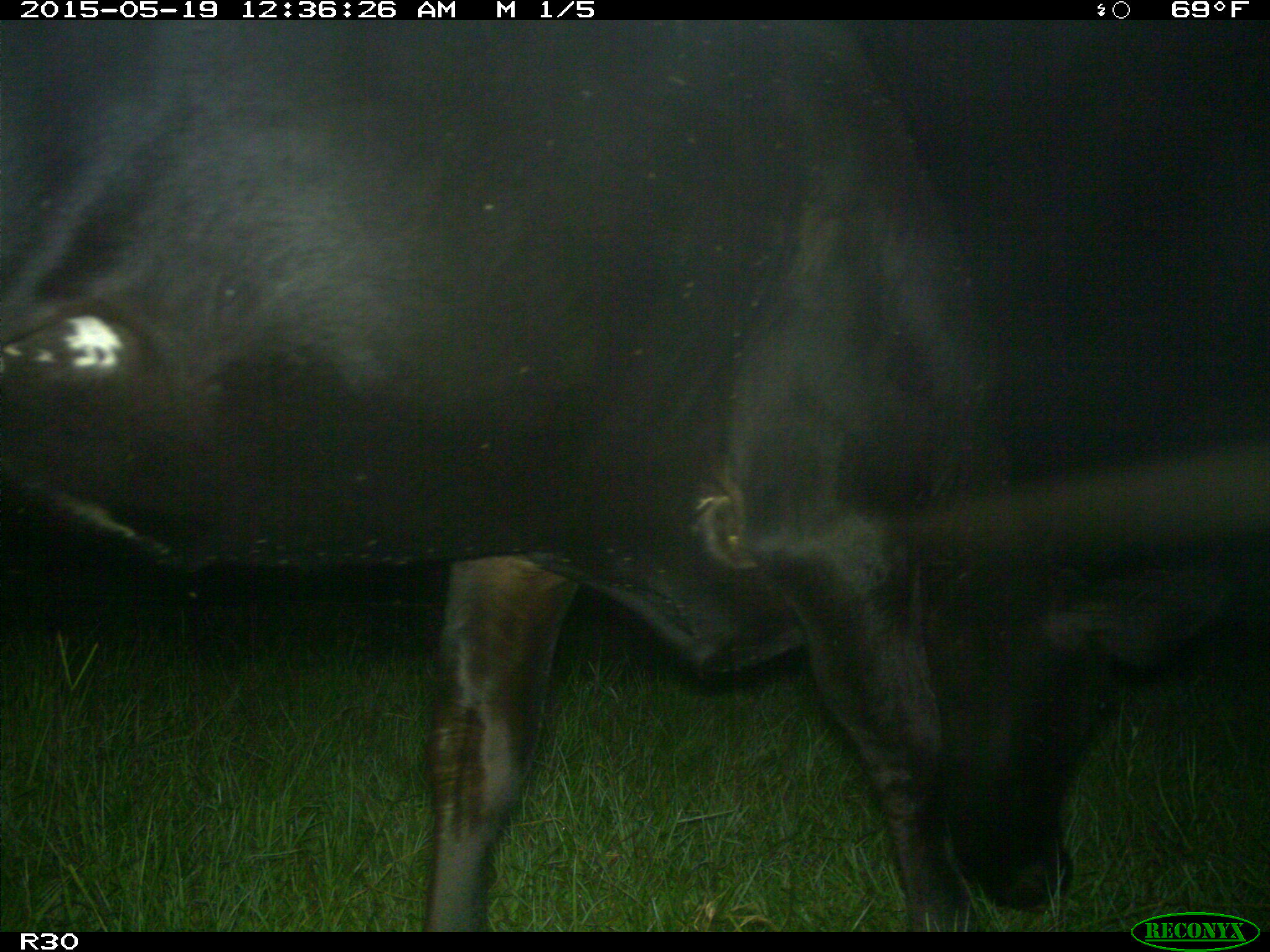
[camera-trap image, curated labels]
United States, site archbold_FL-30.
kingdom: Animalia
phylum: Chordata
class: Mammalia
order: Artiodactyla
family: Bovidae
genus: Bos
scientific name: Bos taurus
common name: domestic cow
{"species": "Bos taurus (domestic cow)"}